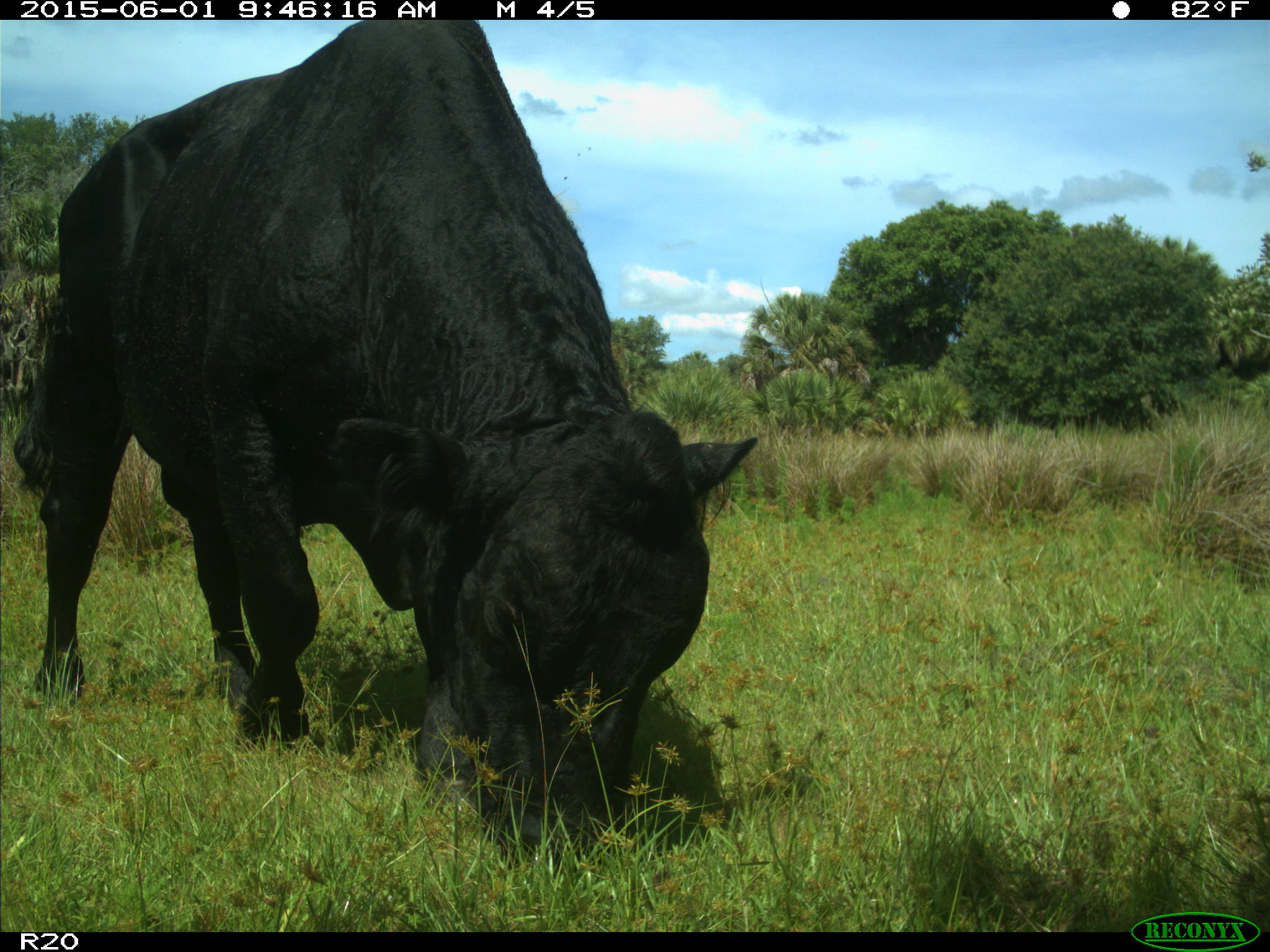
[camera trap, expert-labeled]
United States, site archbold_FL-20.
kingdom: Animalia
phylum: Chordata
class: Mammalia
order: Artiodactyla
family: Bovidae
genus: Bos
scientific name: Bos taurus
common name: domestic cow